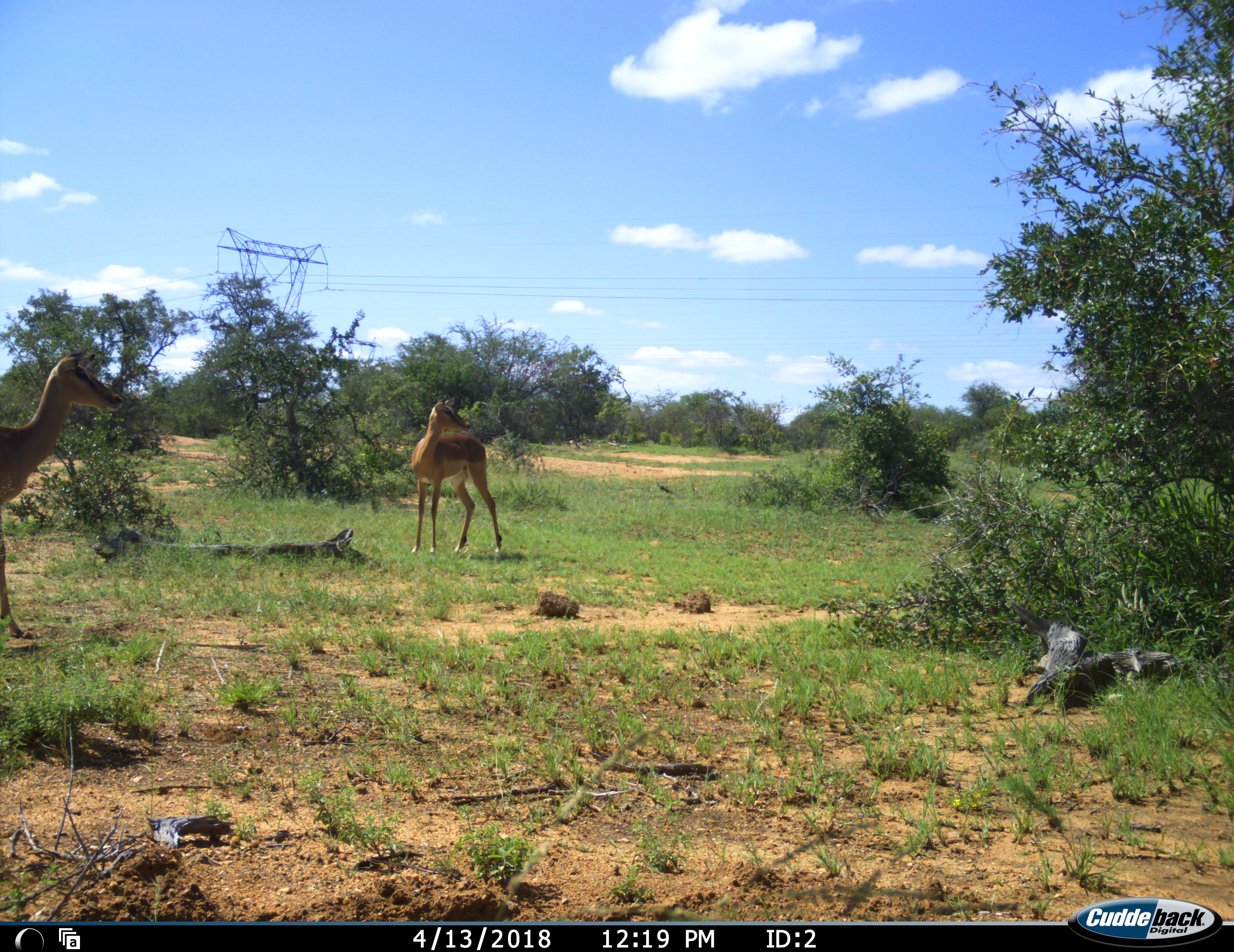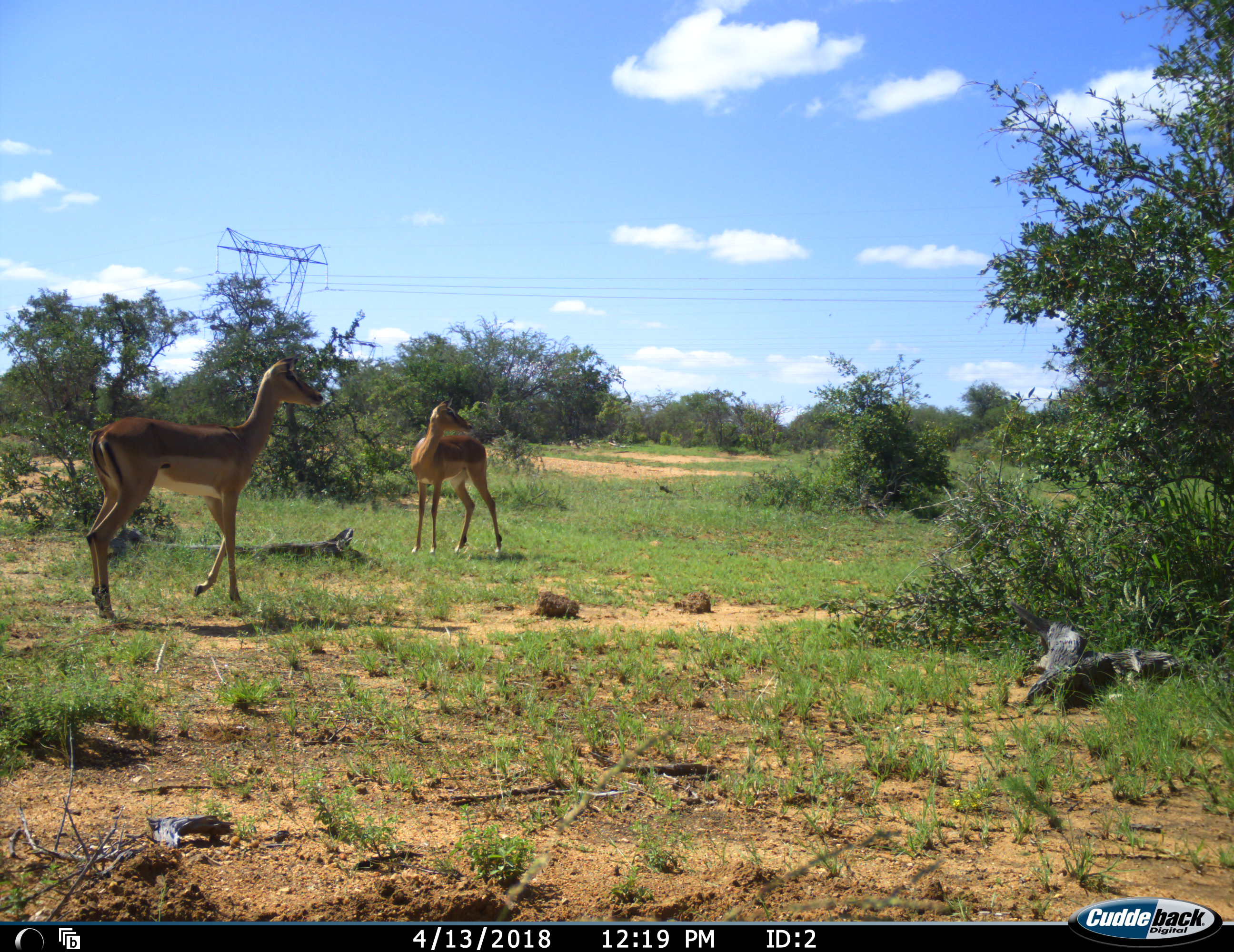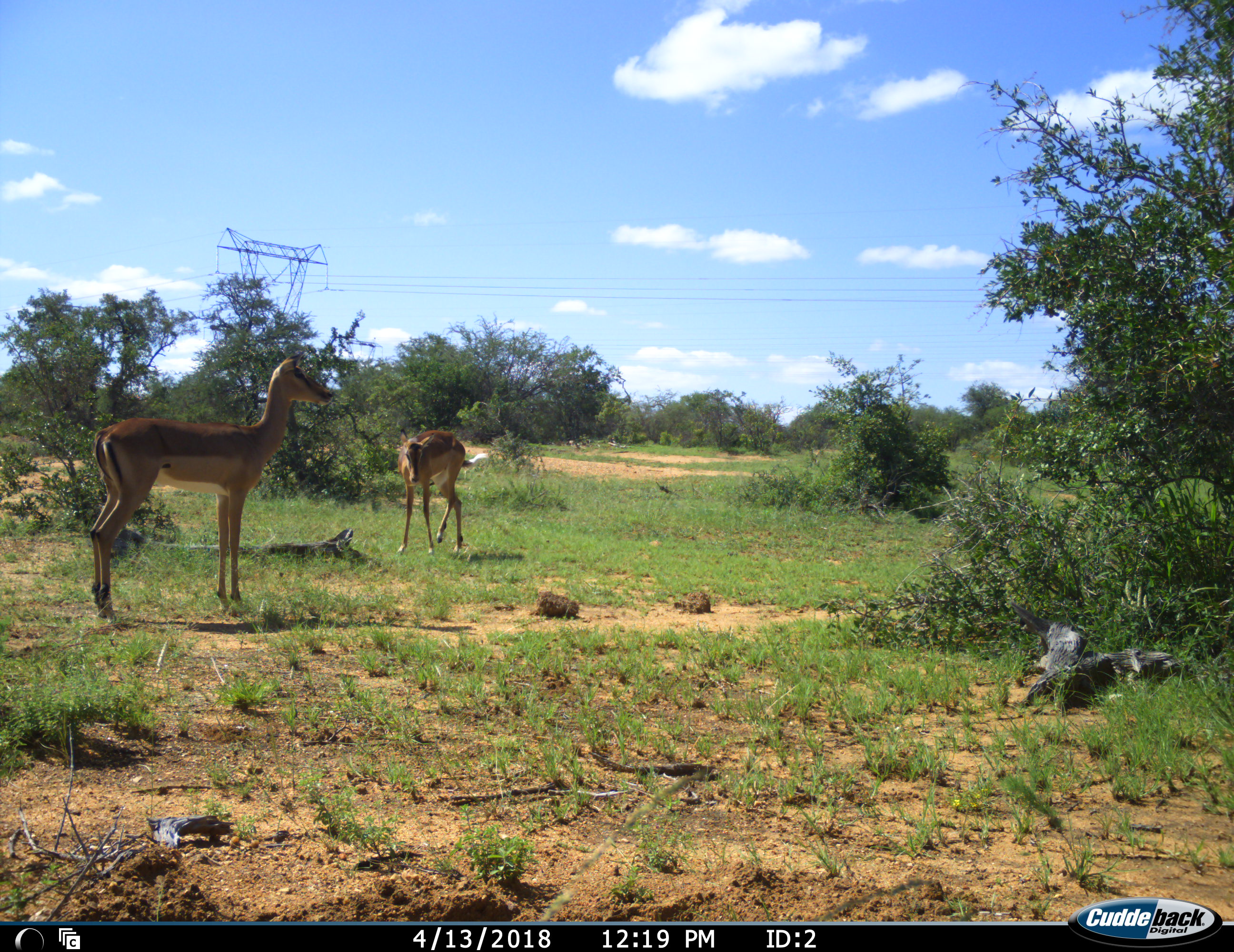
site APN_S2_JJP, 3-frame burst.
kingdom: Animalia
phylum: Chordata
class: Mammalia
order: Artiodactyla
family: Bovidae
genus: Aepyceros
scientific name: Aepyceros melampus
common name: impala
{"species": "impala (Aepyceros melampus)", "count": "2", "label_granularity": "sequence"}